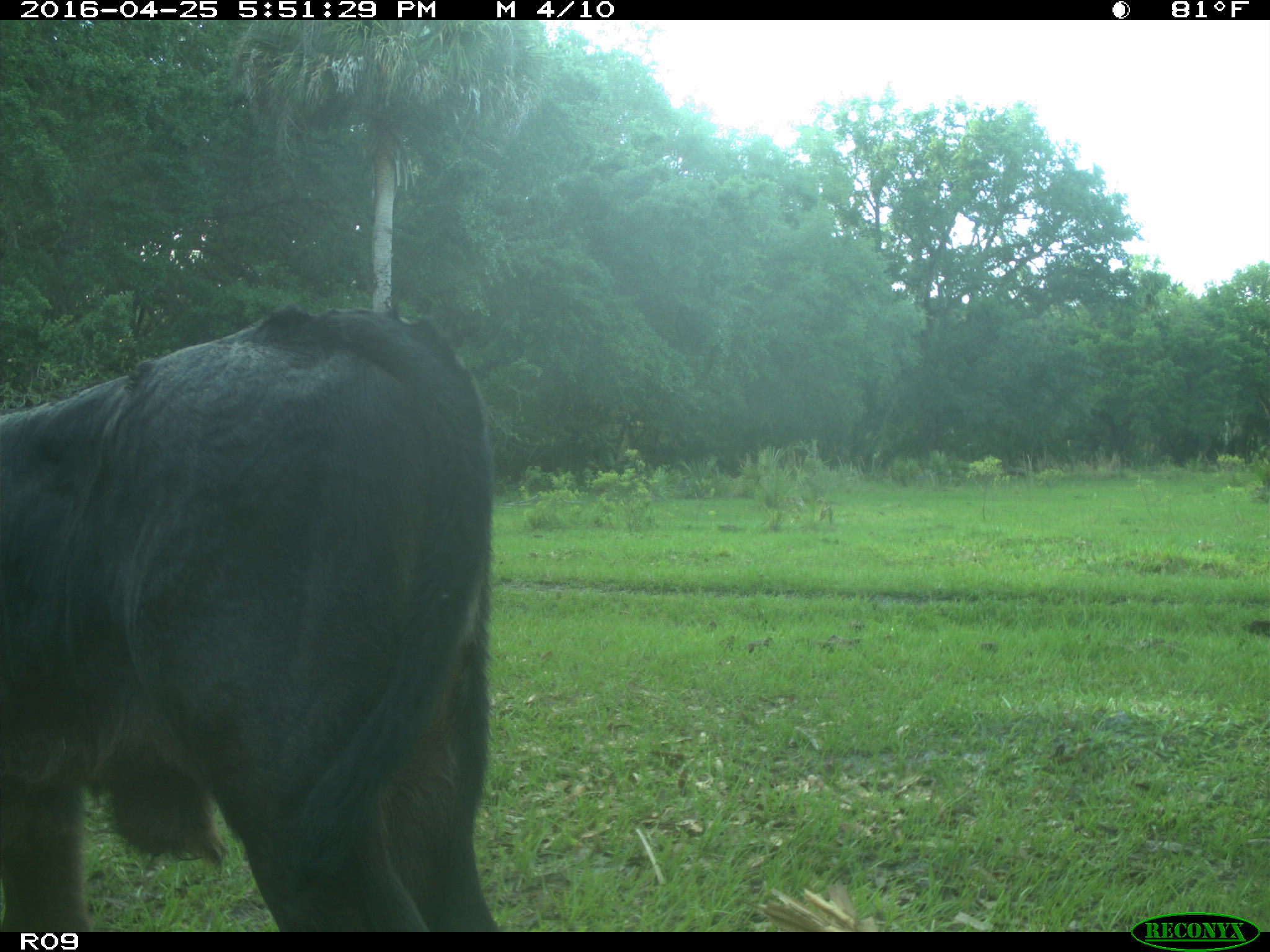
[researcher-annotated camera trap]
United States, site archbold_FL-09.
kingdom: Animalia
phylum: Chordata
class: Mammalia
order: Artiodactyla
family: Bovidae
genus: Bos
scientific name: Bos taurus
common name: domestic cow